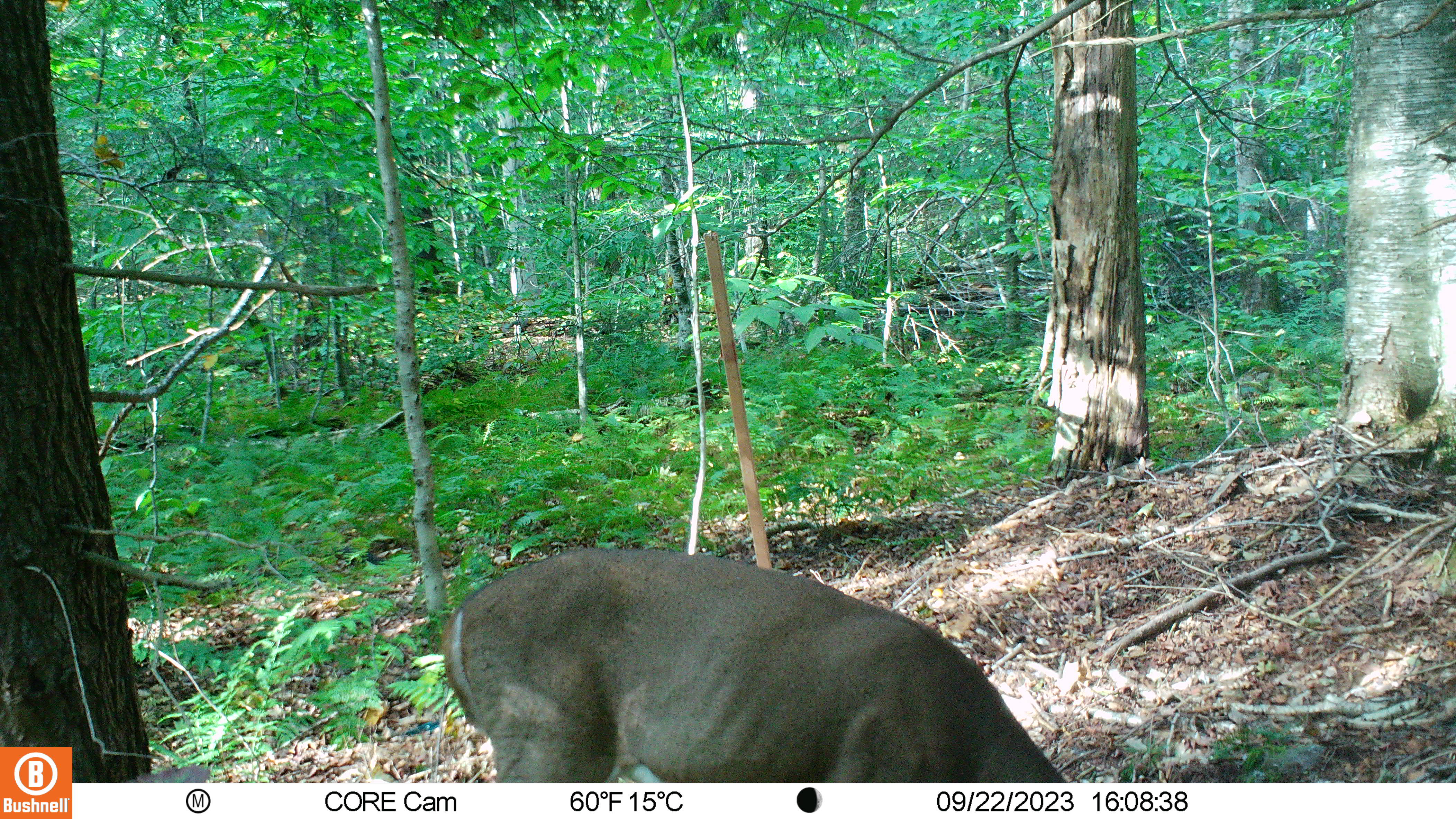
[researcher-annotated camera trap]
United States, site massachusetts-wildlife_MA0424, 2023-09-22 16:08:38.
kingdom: Animalia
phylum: Chordata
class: Mammalia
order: Artiodactyla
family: Cervidae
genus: Odocoileus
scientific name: Odocoileus virginianus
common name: white-tailed deer